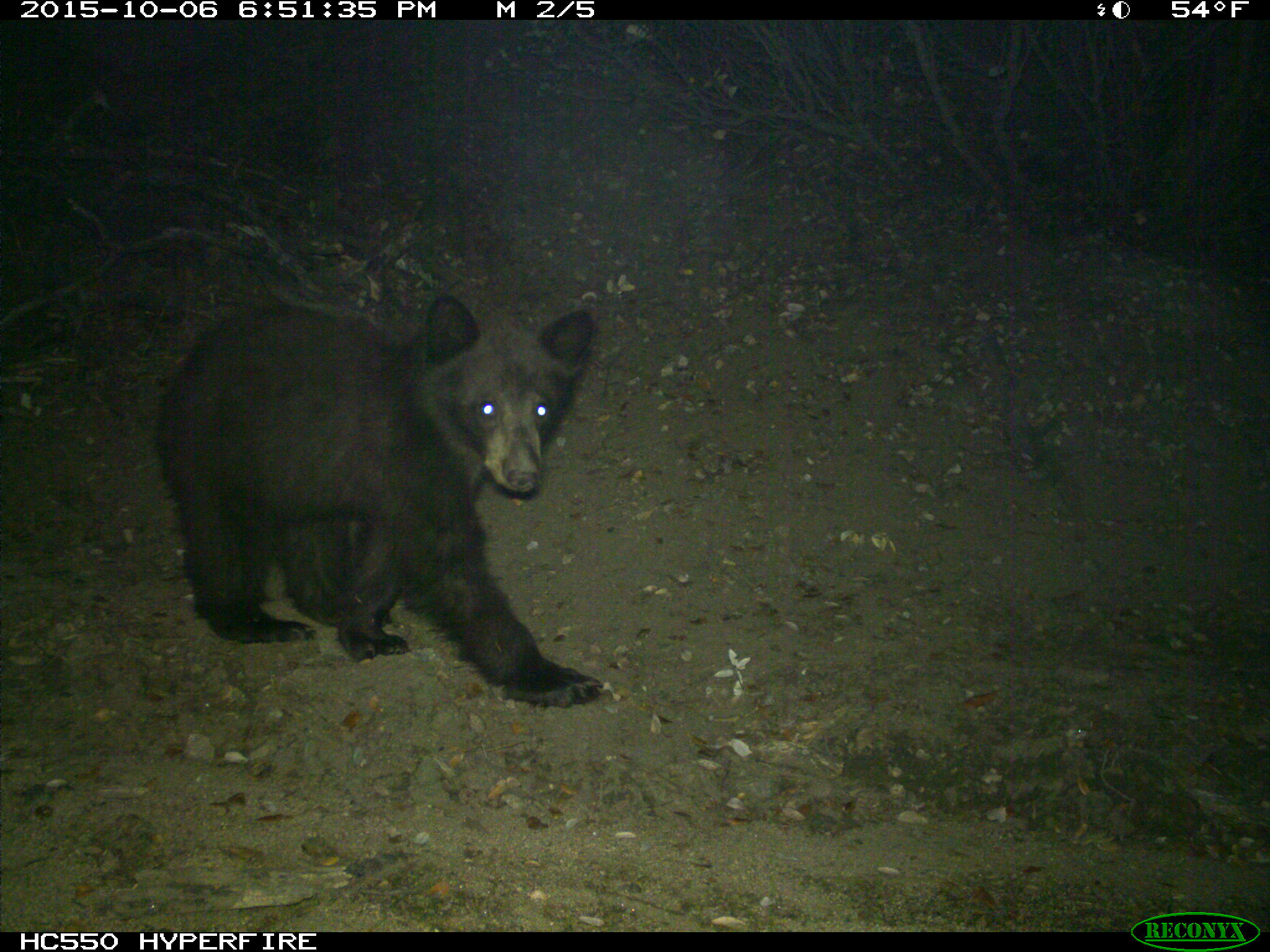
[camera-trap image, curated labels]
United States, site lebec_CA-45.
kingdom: Animalia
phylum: Chordata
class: Mammalia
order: Carnivora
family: Ursidae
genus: Ursus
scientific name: Ursus americanus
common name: american black bear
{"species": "Ursus americanus (american black bear)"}